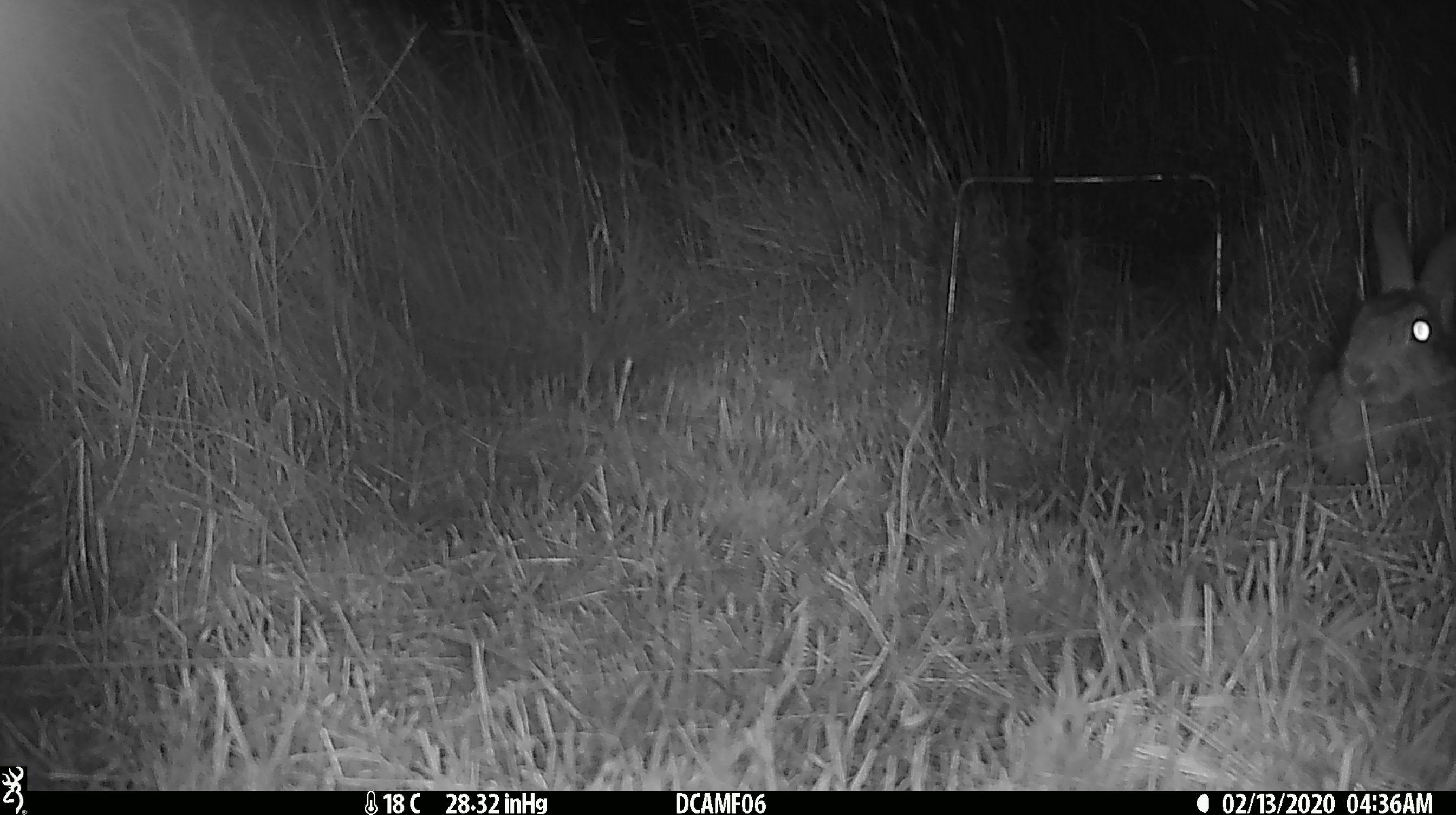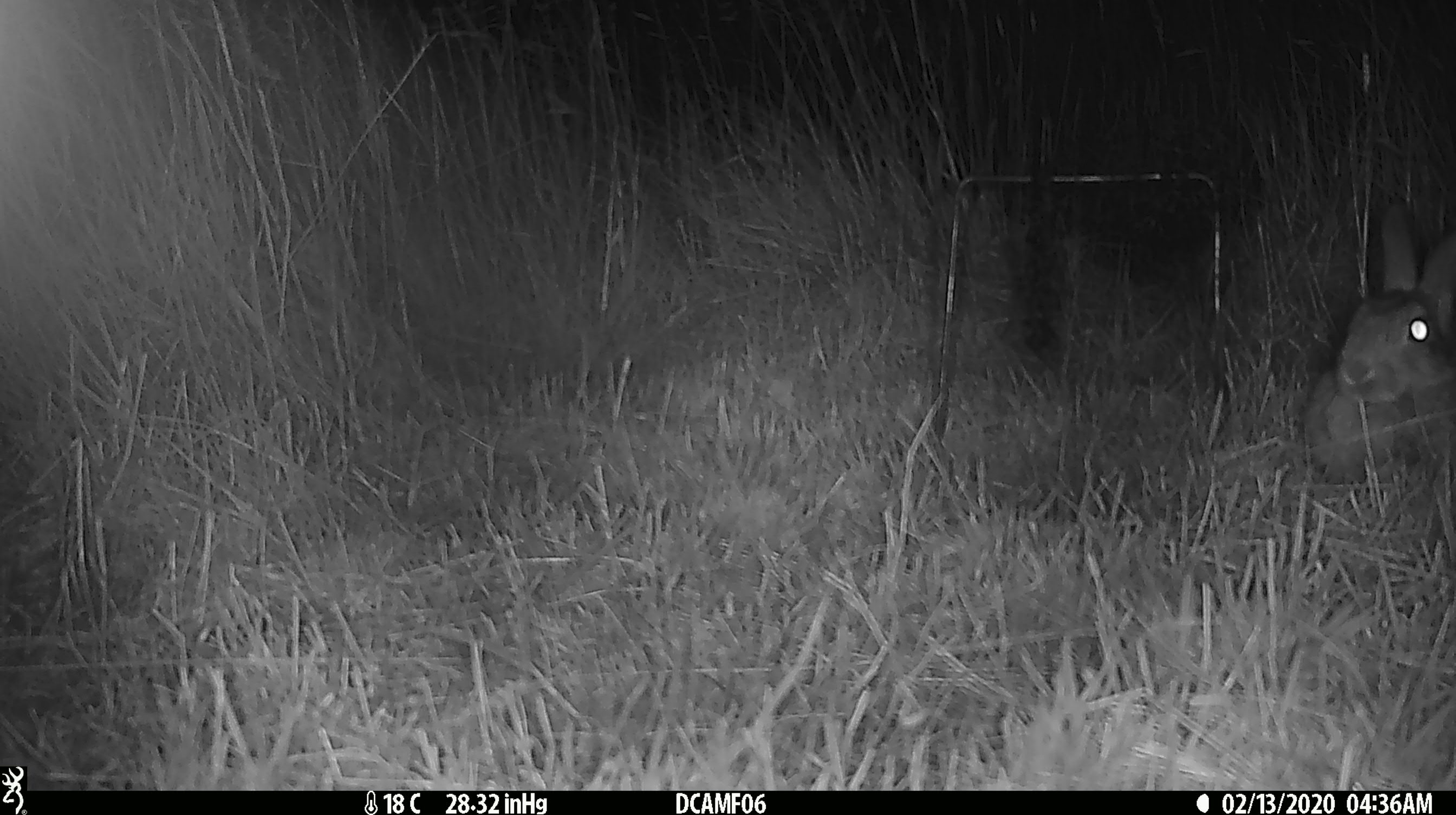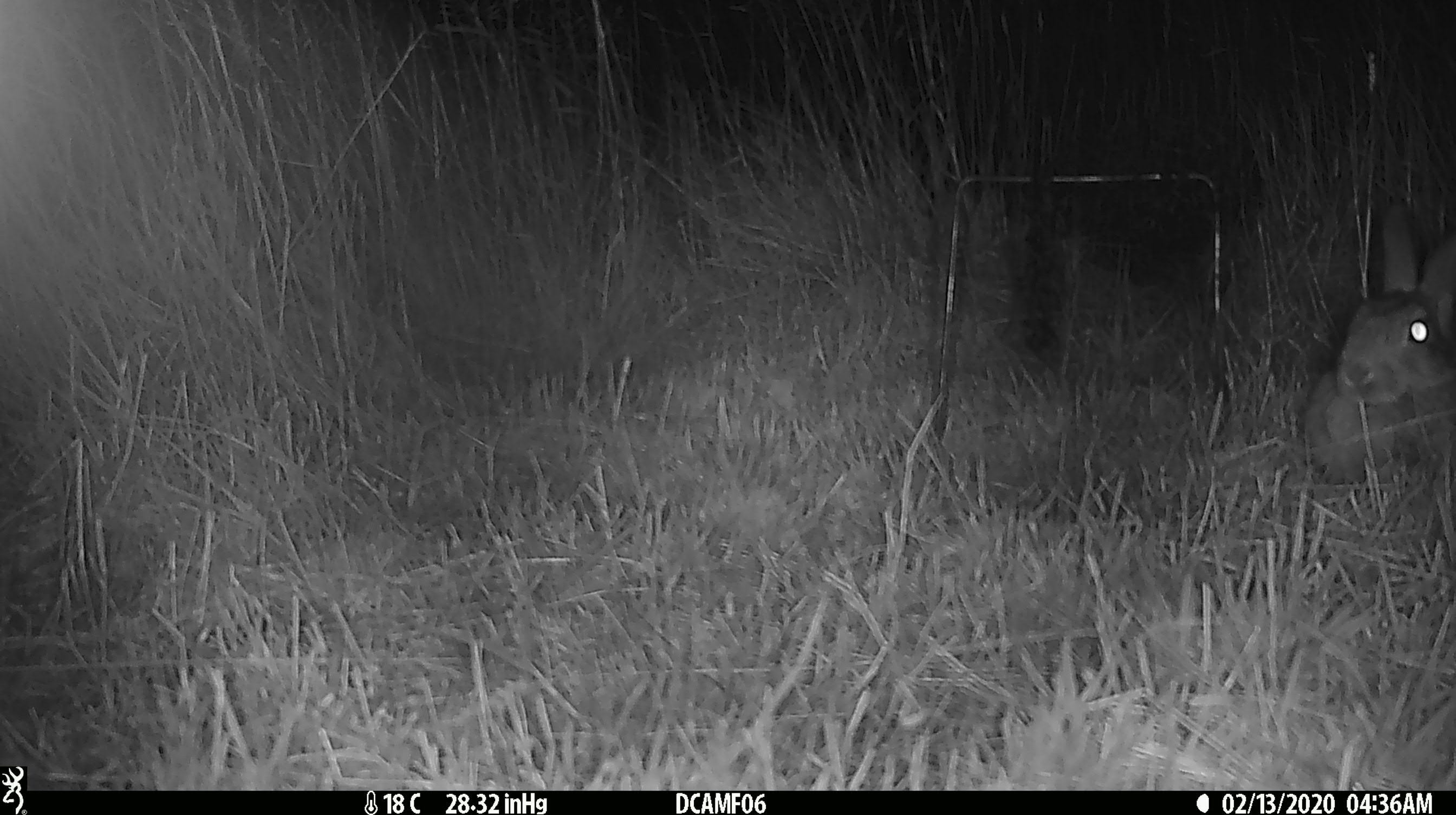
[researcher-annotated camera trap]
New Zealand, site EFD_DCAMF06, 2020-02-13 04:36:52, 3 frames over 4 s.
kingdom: Animalia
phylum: Chordata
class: Mammalia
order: Lagomorpha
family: Leporidae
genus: Oryctolagus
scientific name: Oryctolagus cuniculus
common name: european rabbit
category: rabbit